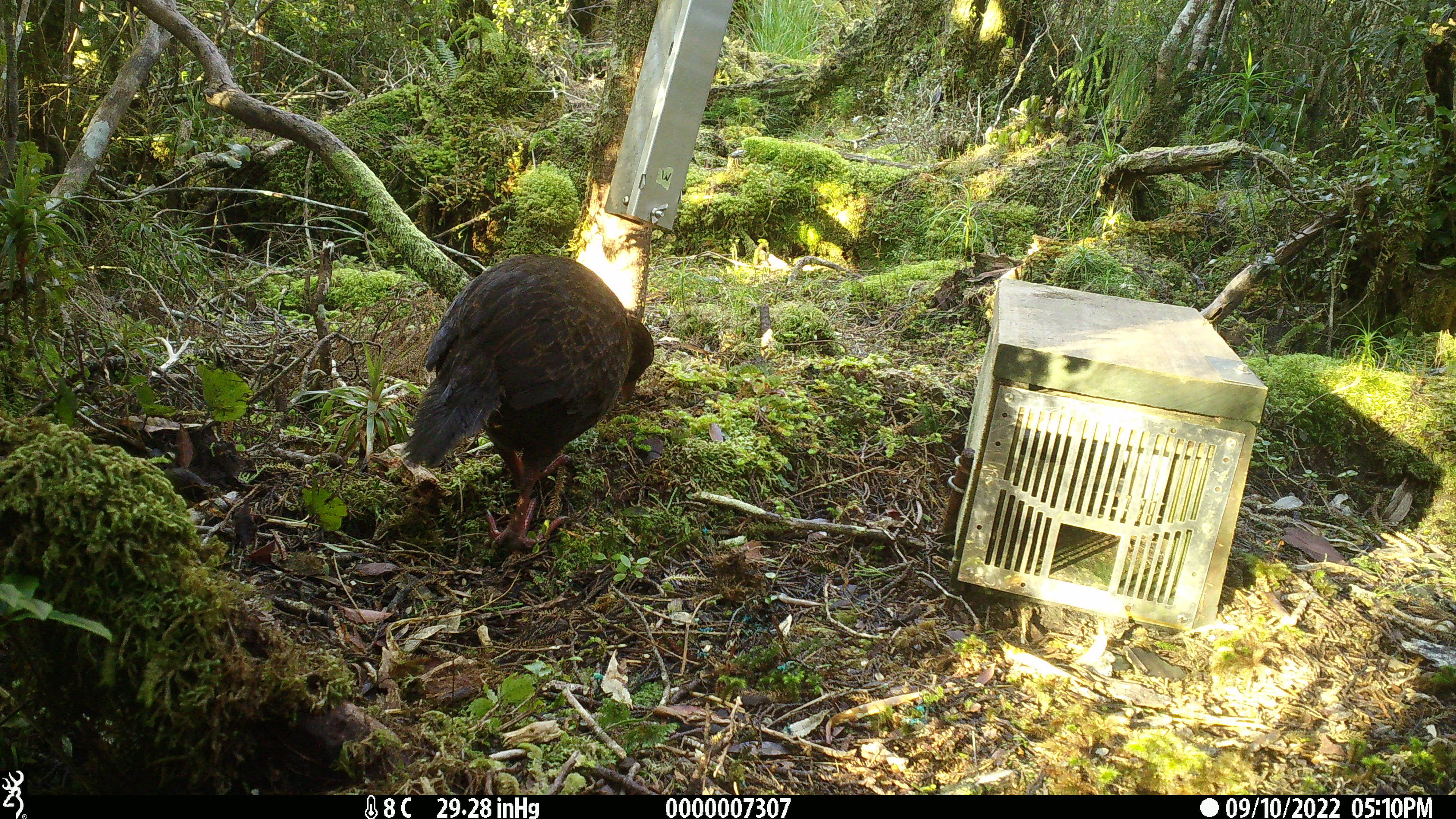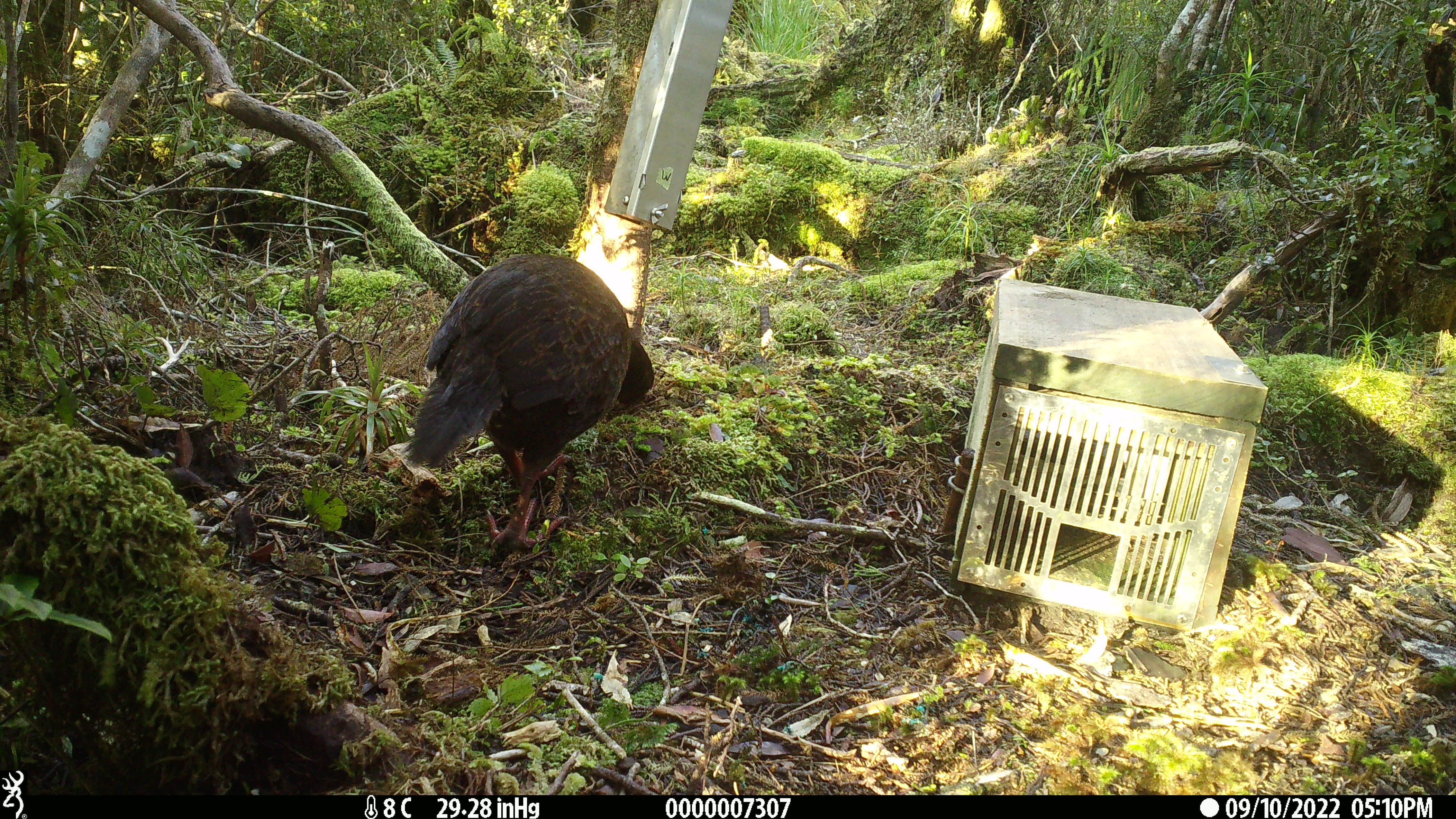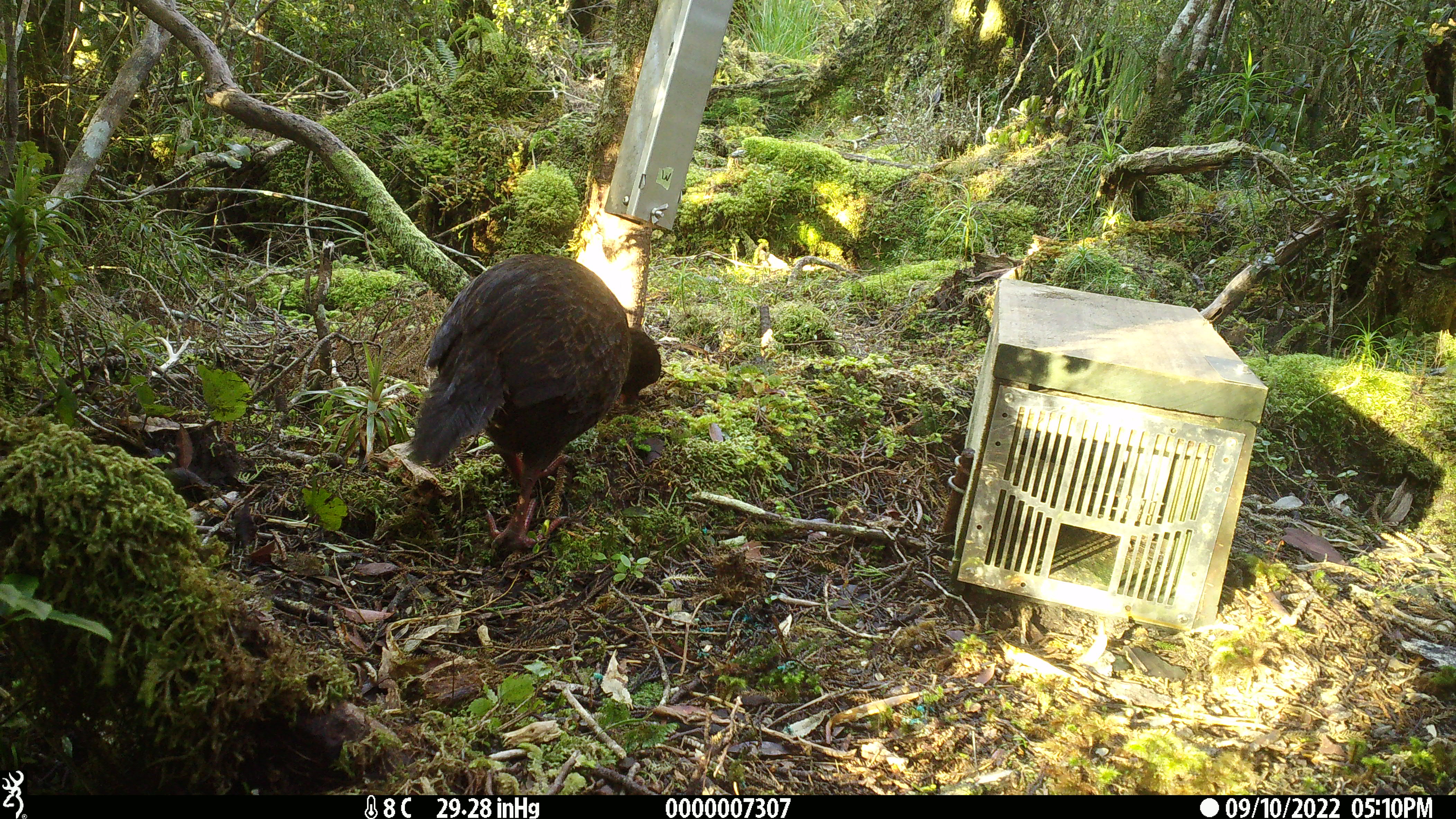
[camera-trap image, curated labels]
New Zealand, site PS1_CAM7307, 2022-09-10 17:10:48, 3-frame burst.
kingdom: Animalia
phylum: Chordata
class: Aves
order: Gruiformes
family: Rallidae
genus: Gallirallus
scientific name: Gallirallus australis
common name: weka